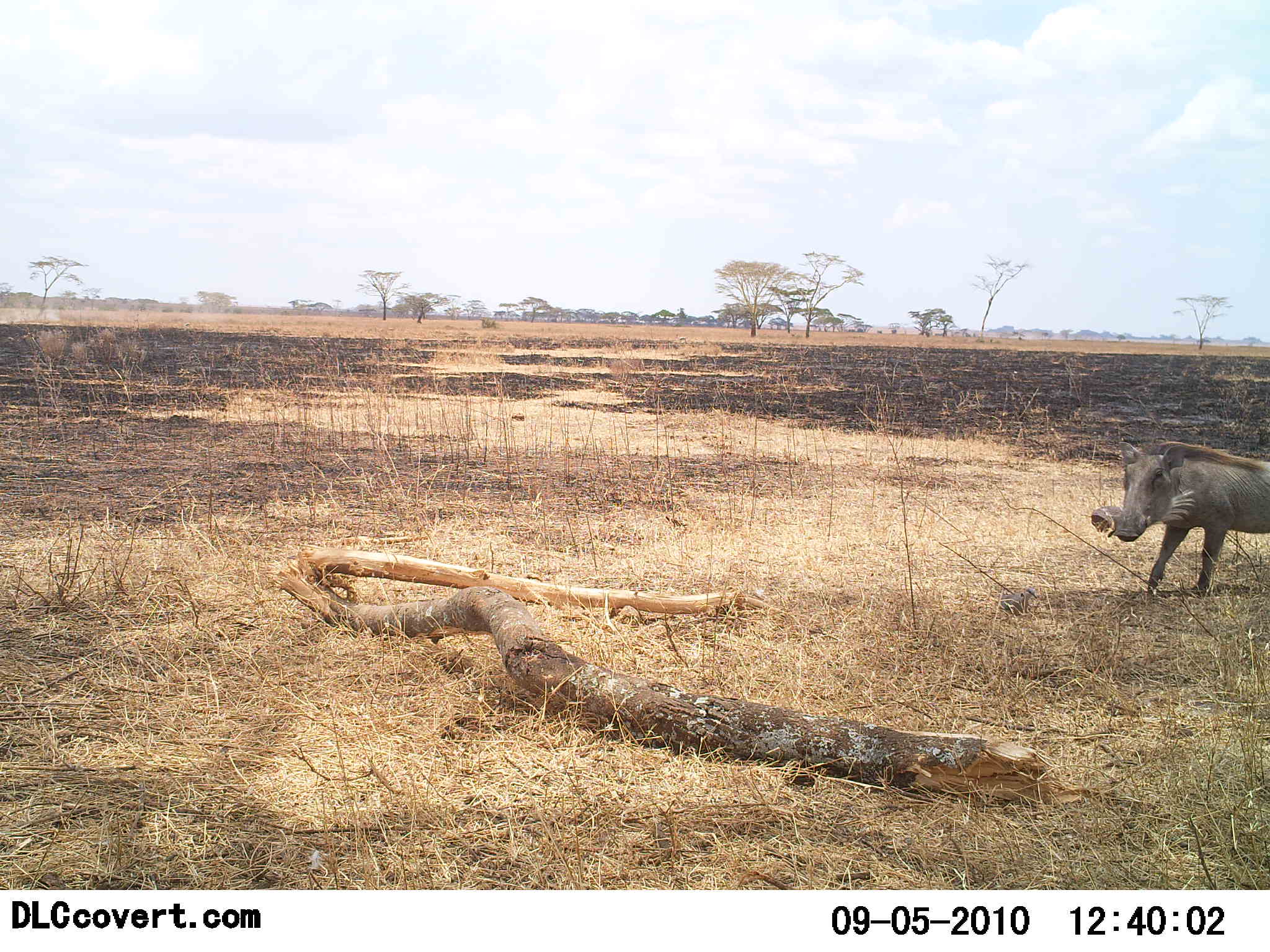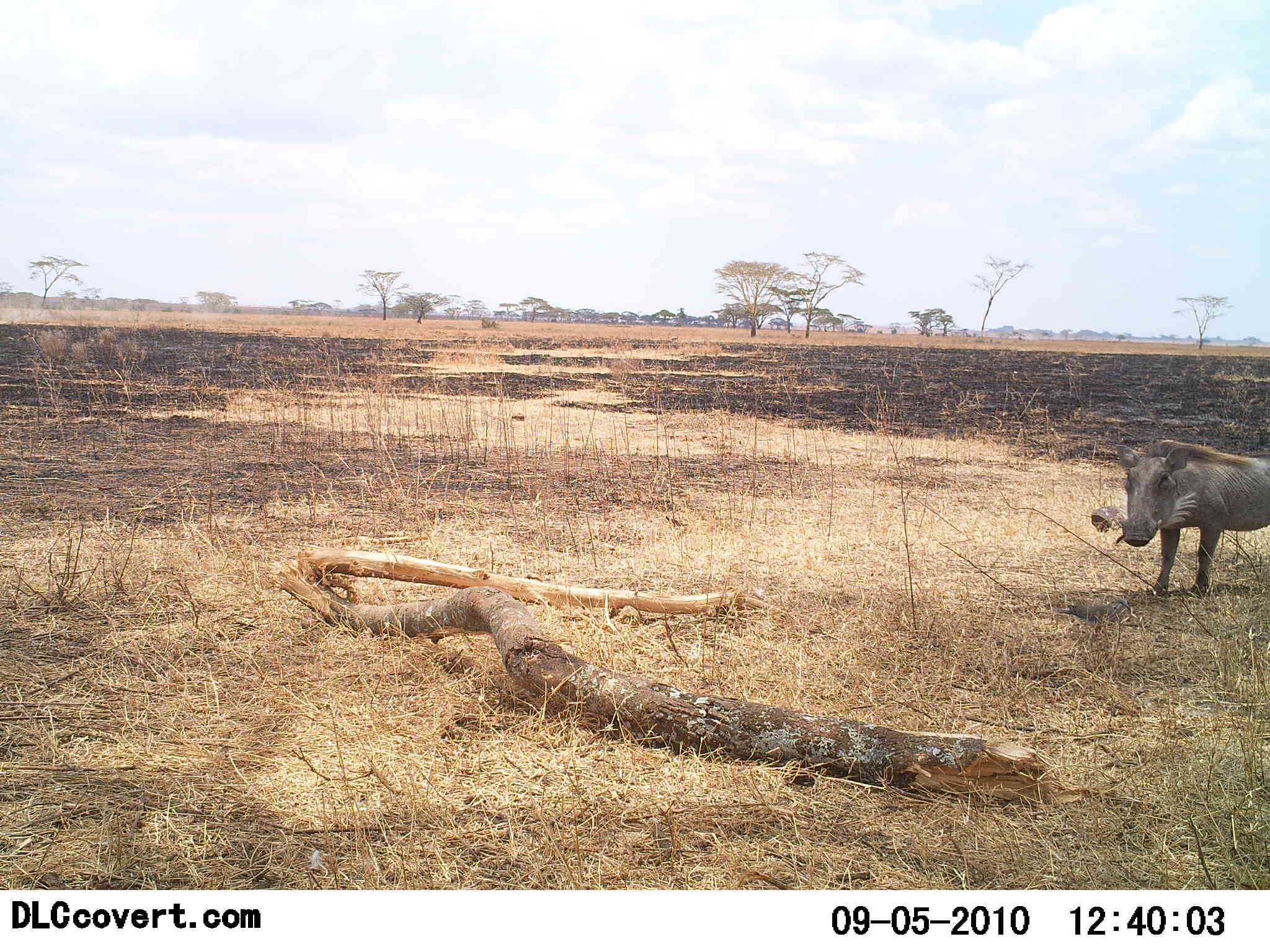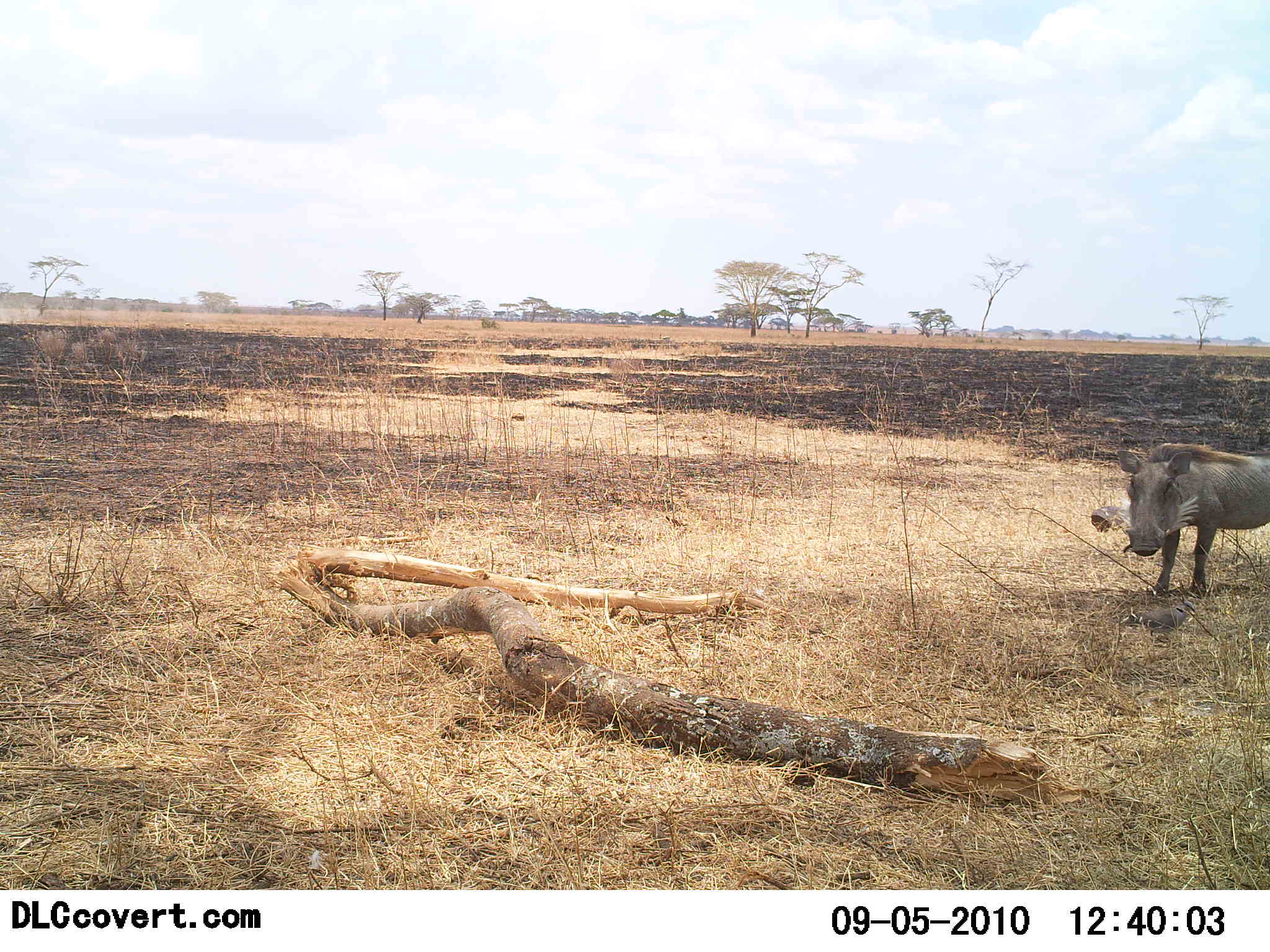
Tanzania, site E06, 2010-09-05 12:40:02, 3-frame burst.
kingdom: Animalia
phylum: Chordata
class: Aves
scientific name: Aves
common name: bird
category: otherbird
Otherbird (bird) (Aves), count 1. Behavior (volunteer vote fractions): standing 0%, resting 0%, moving 91%, interacting 18%. Young present (vote fraction): 0%. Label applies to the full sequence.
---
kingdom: Animalia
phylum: Chordata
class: Mammalia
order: Artiodactyla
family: Suidae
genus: Phacochoerus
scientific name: Phacochoerus africanus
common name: warthog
Warthog (Phacochoerus africanus), count 1. Behavior (volunteer vote fractions): standing 85%, resting 0%, moving 0%, interacting 23%. Young present (vote fraction): 0%. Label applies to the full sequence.